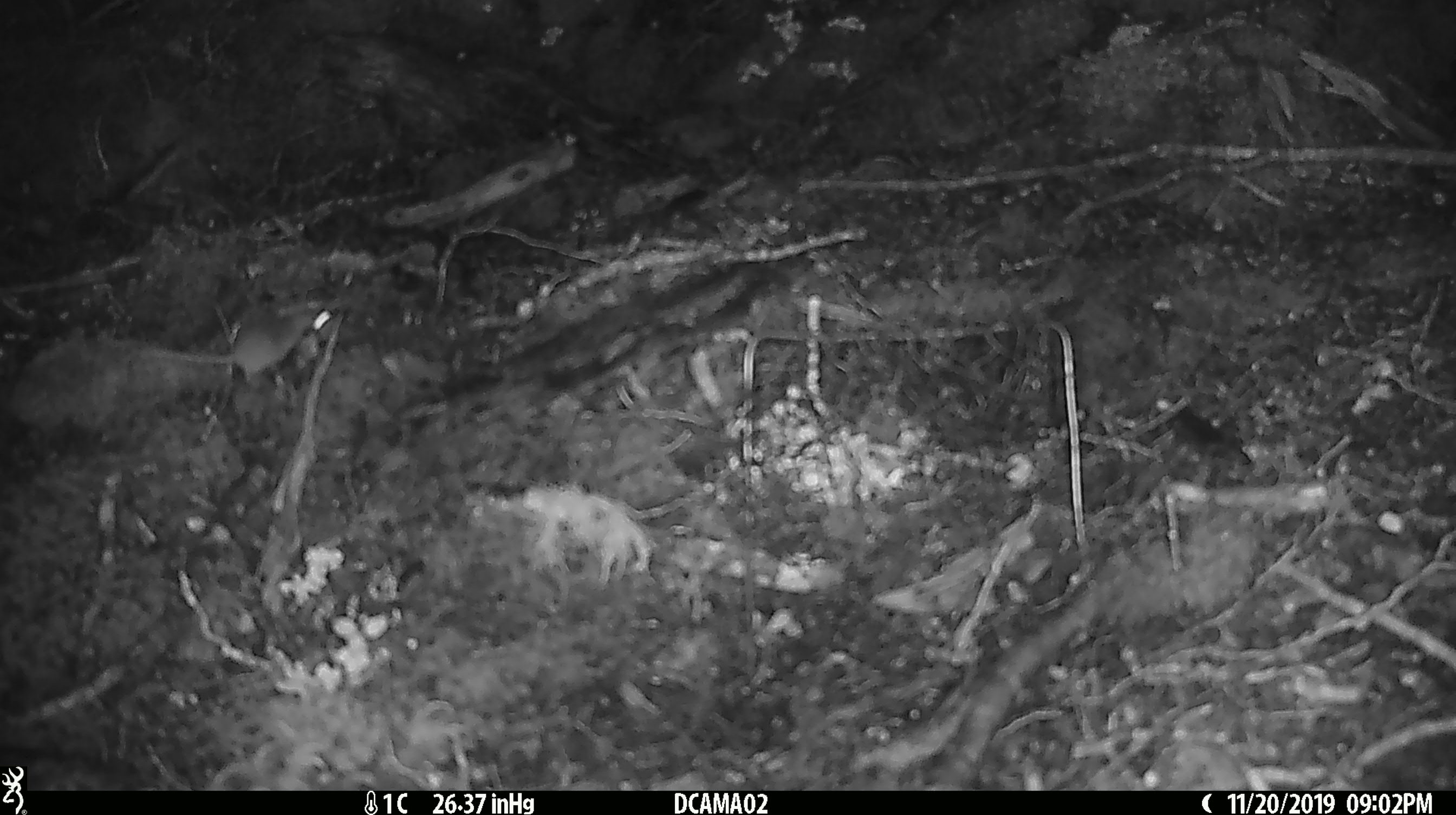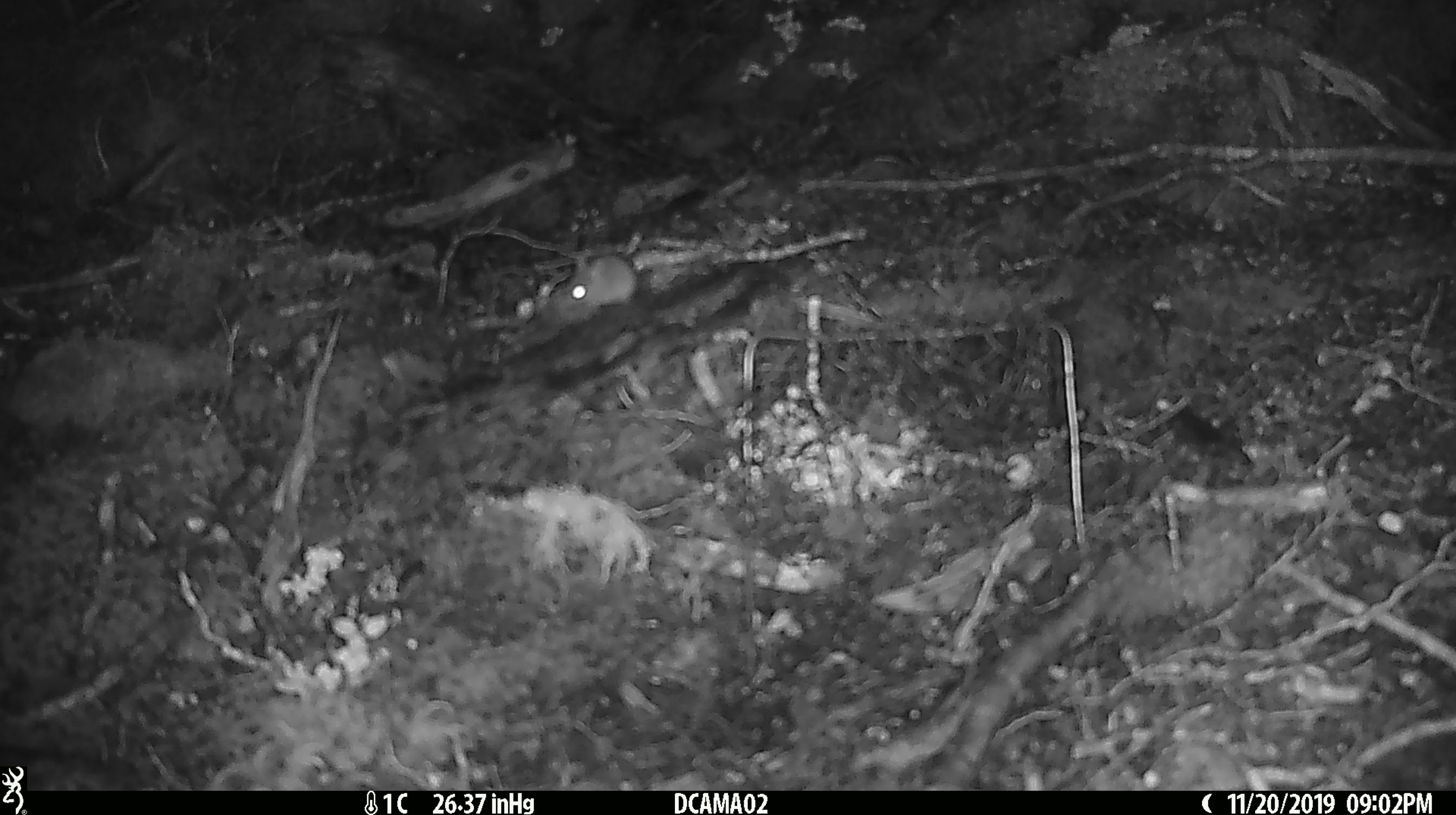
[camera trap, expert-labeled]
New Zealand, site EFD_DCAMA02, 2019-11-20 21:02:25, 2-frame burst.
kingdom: Animalia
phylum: Chordata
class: Mammalia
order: Rodentia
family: Muridae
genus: Mus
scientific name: Mus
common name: mouse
Mouse (Mus).